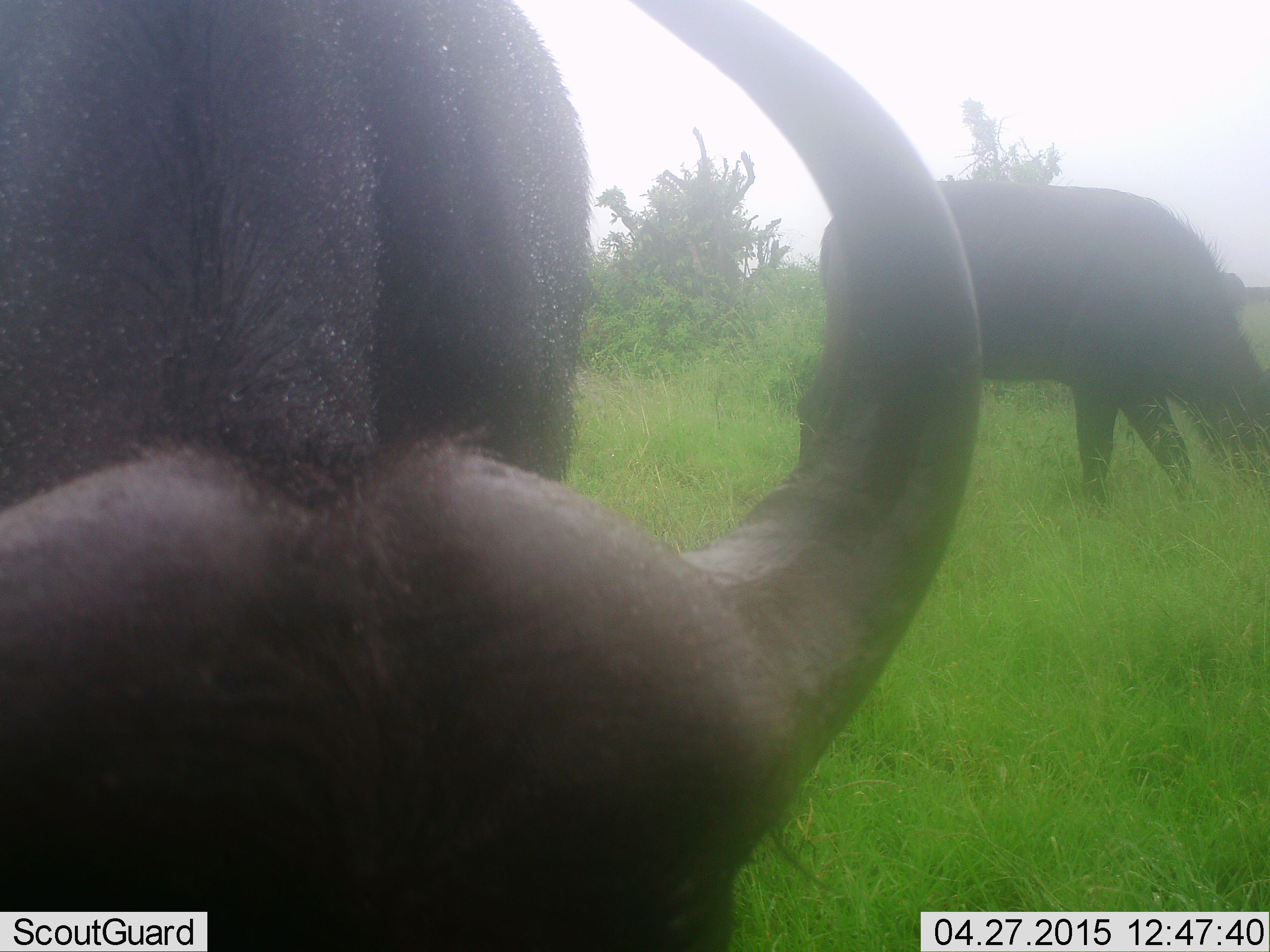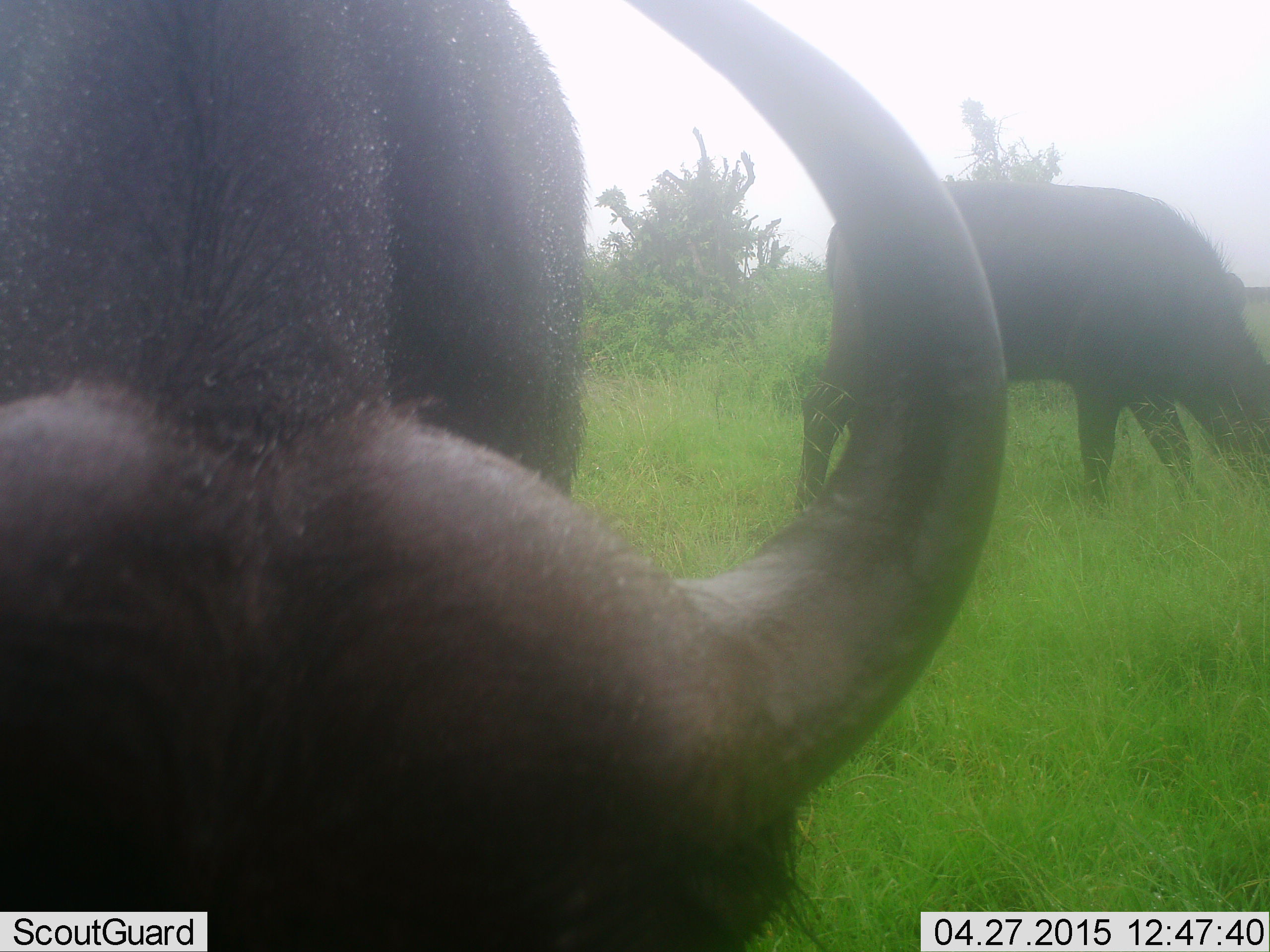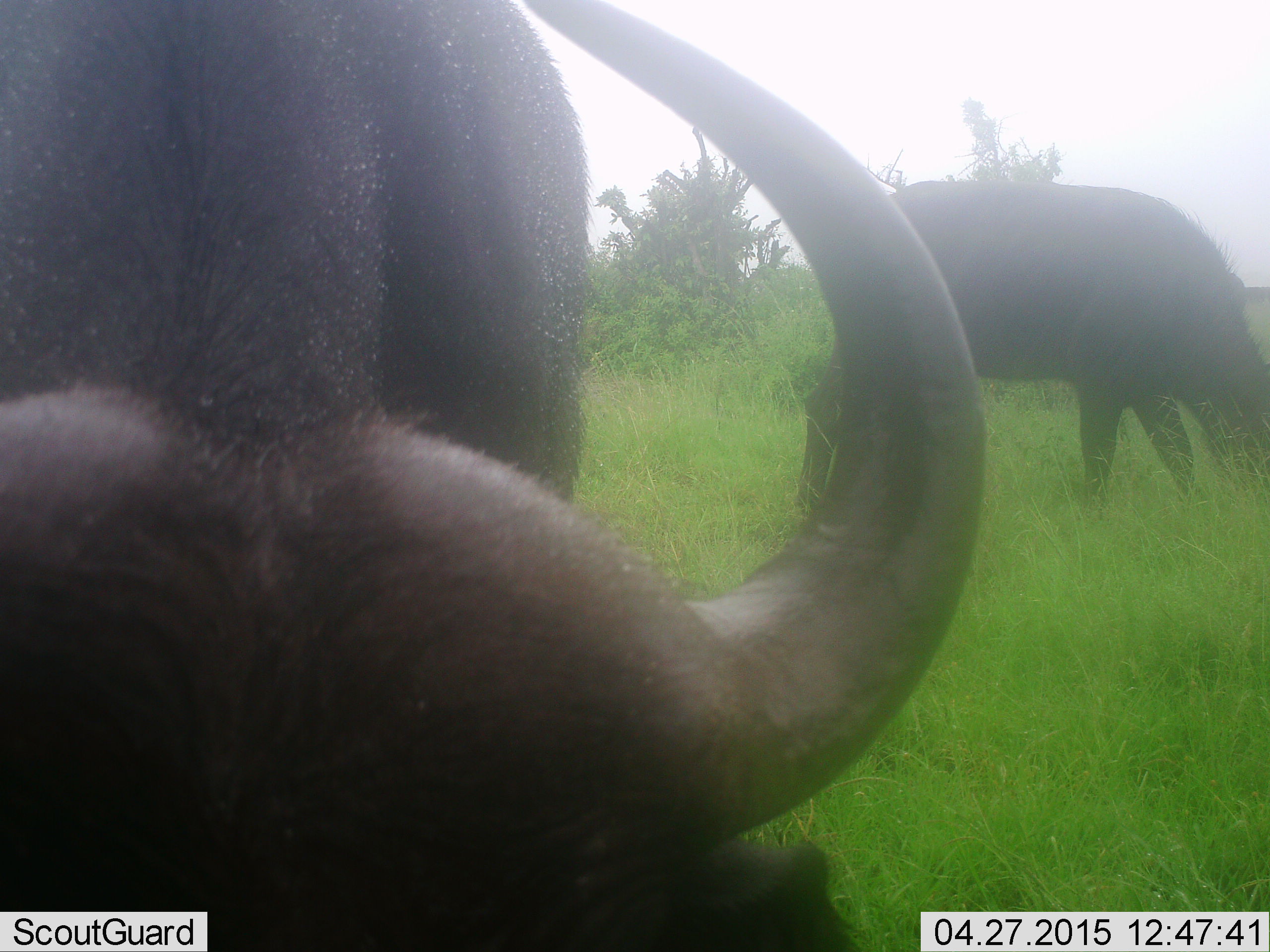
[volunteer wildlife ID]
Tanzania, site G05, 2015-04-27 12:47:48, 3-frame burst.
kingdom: Animalia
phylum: Chordata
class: Mammalia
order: Artiodactyla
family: Bovidae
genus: Syncerus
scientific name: Syncerus caffer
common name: cape buffalo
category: buffalo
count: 2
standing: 40%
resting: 0%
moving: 0%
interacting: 0%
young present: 0%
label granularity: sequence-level